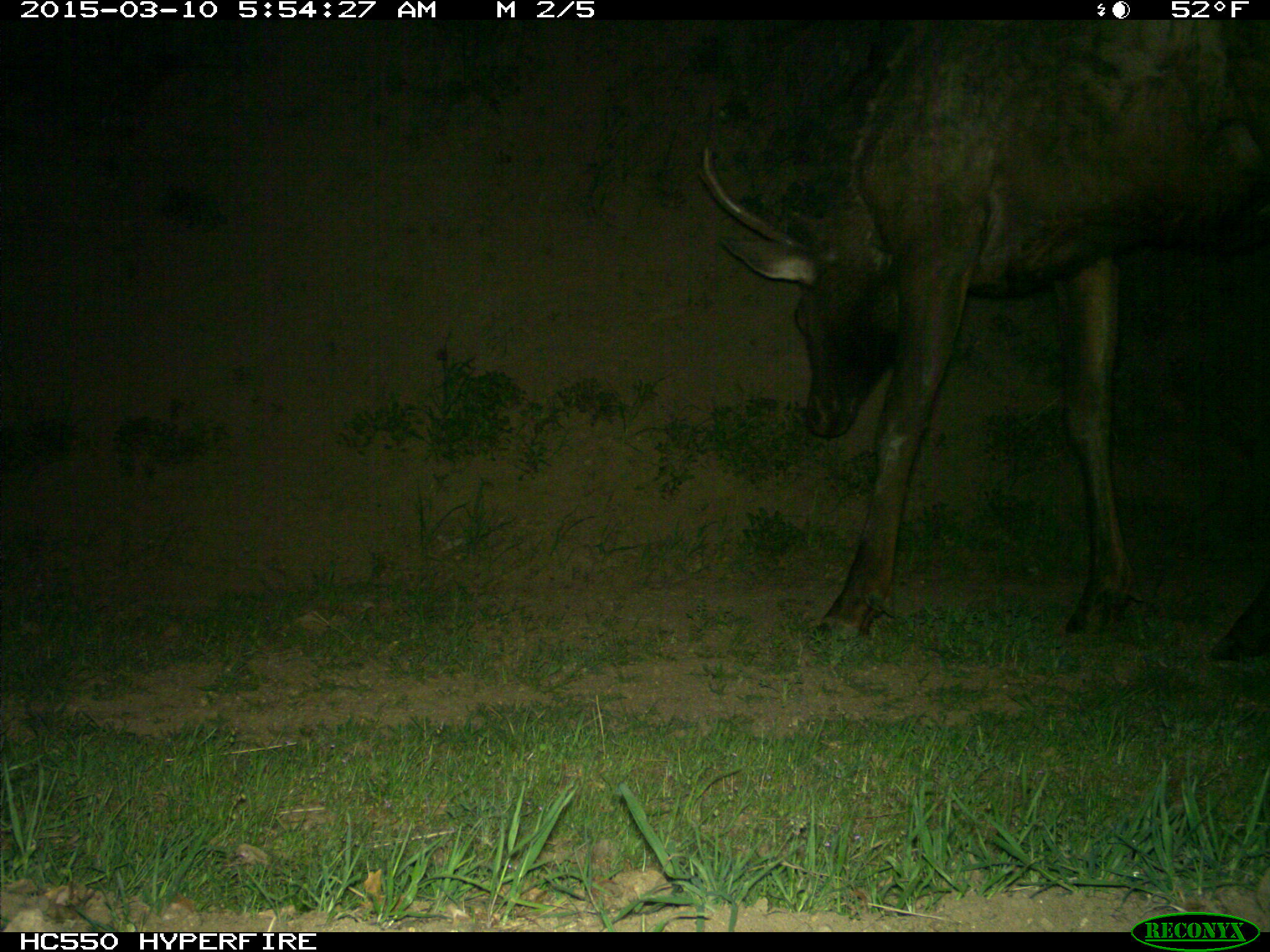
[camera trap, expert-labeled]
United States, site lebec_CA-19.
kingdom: Animalia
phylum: Chordata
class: Mammalia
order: Artiodactyla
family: Cervidae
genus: Cervus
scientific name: Cervus canadensis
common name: elk